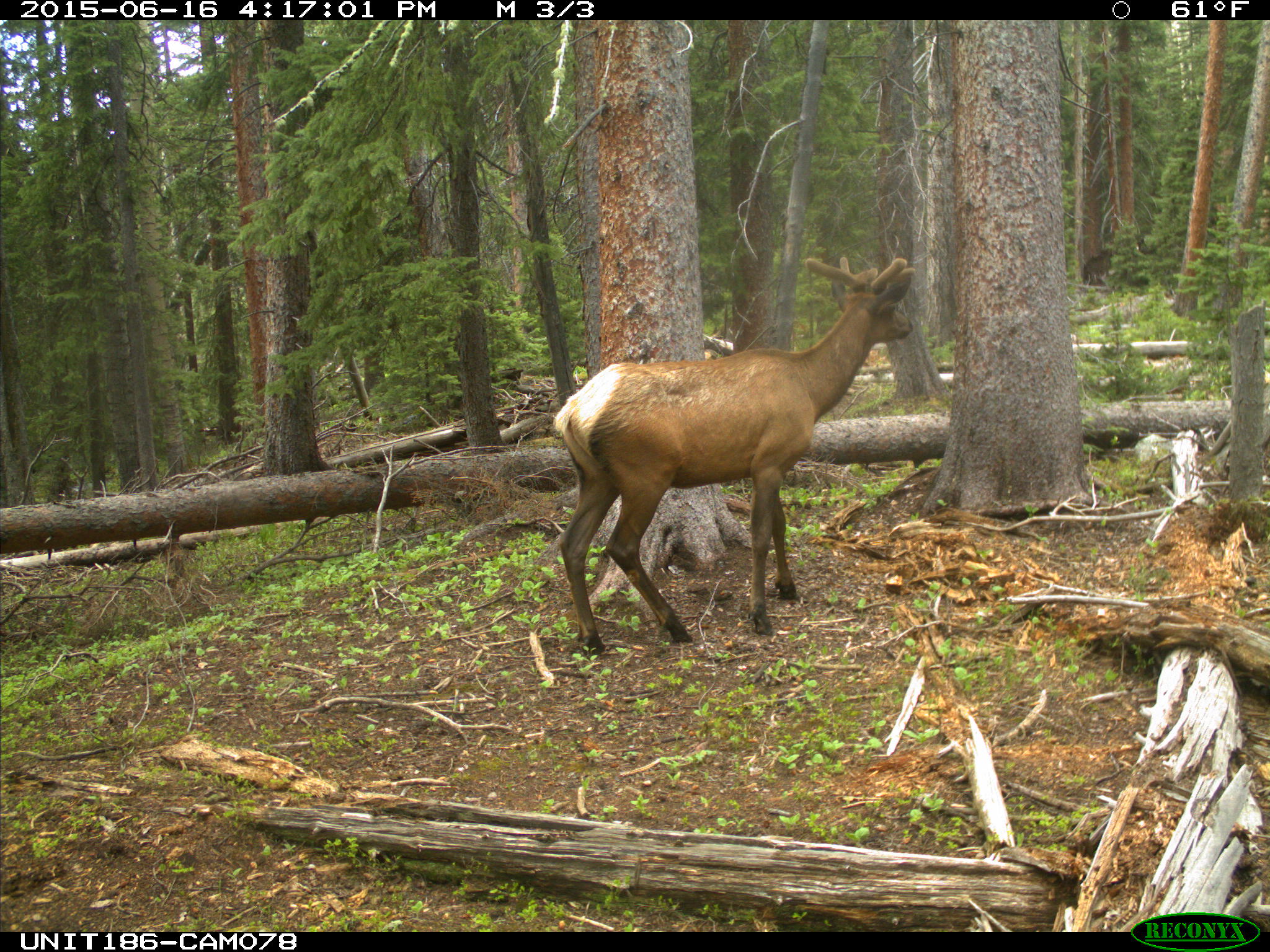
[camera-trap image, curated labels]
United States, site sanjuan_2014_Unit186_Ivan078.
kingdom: Animalia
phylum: Chordata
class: Mammalia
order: Artiodactyla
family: Cervidae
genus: Cervus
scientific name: Cervus elaphus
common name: red deer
Cervus elaphus (red deer).